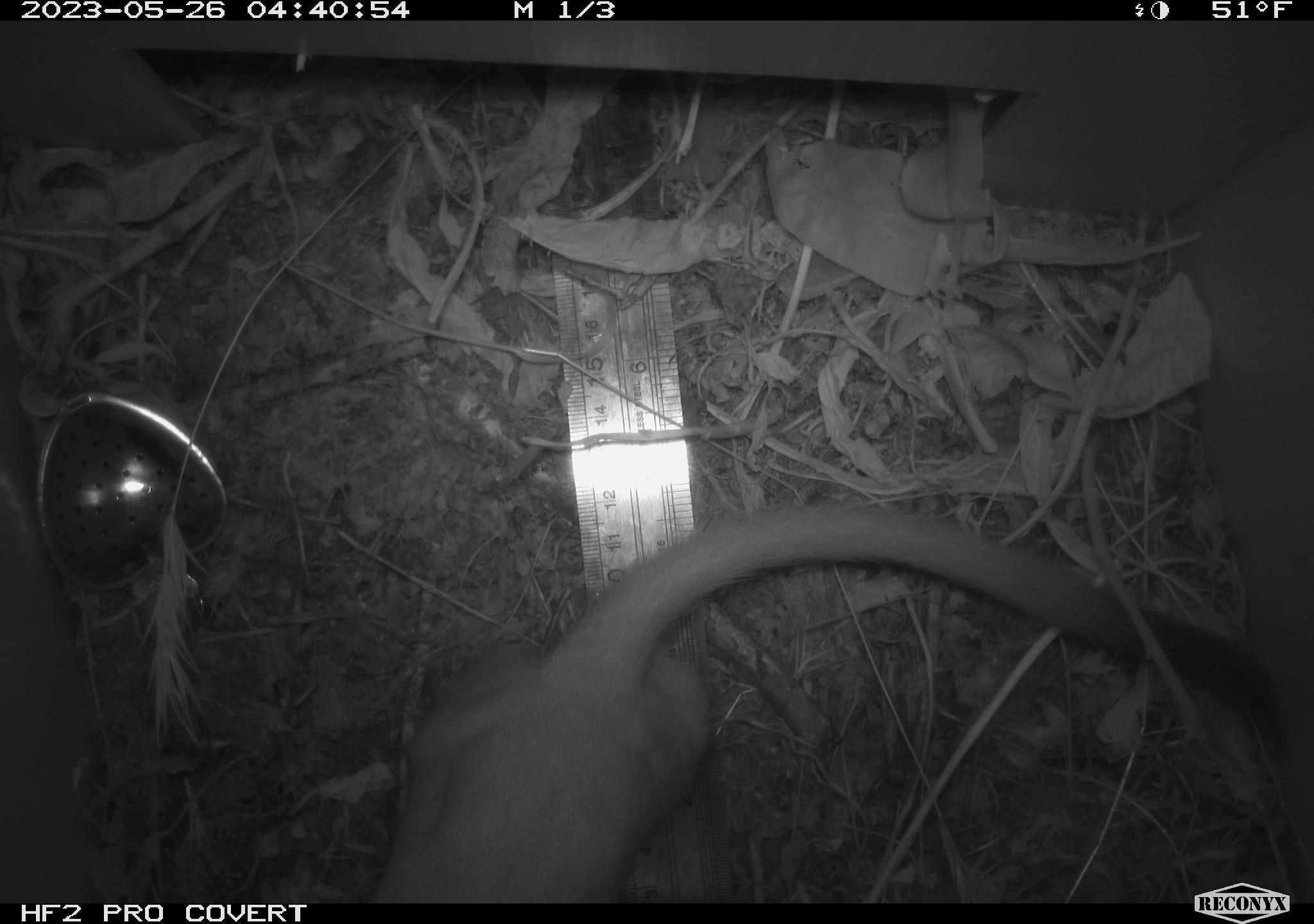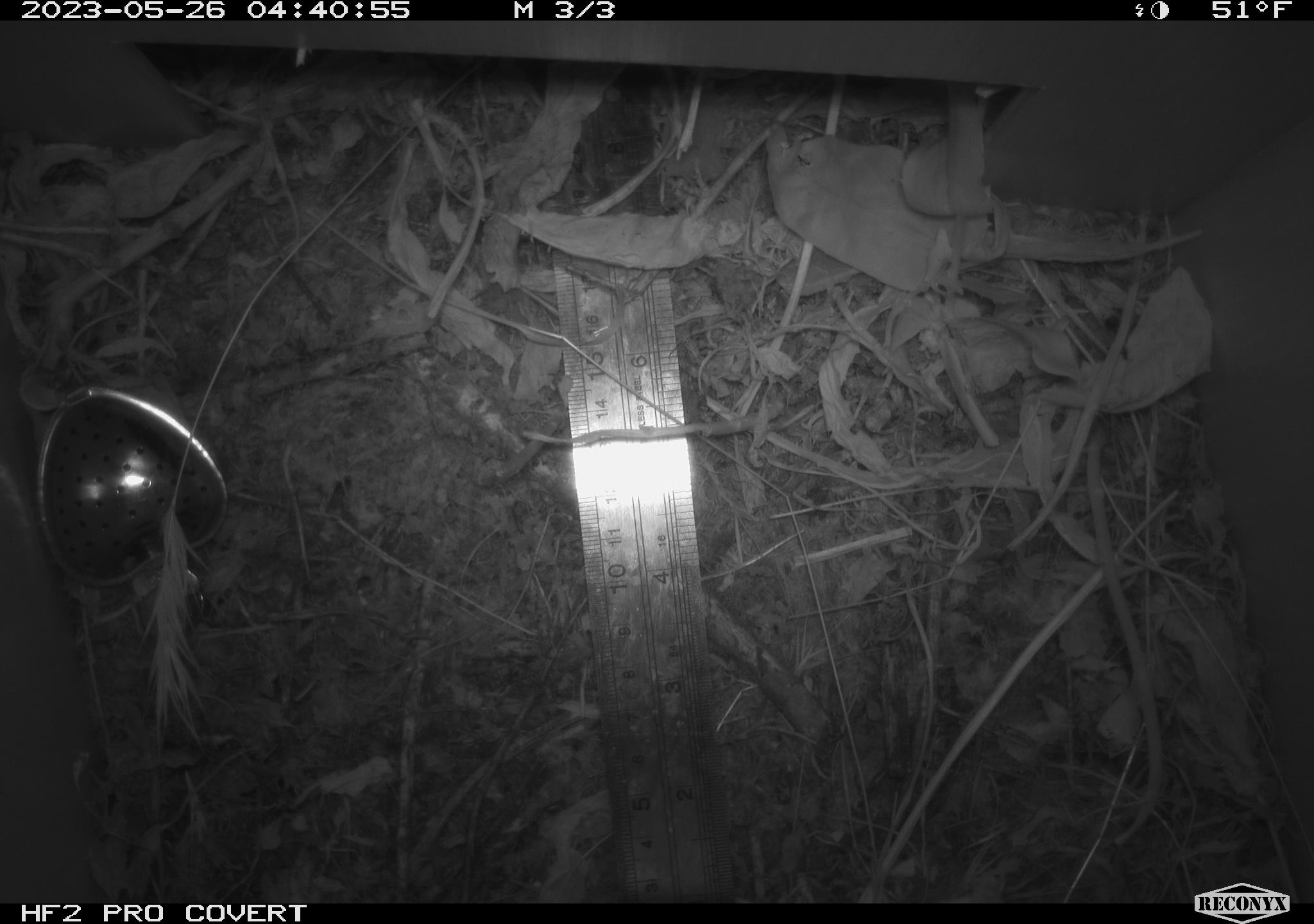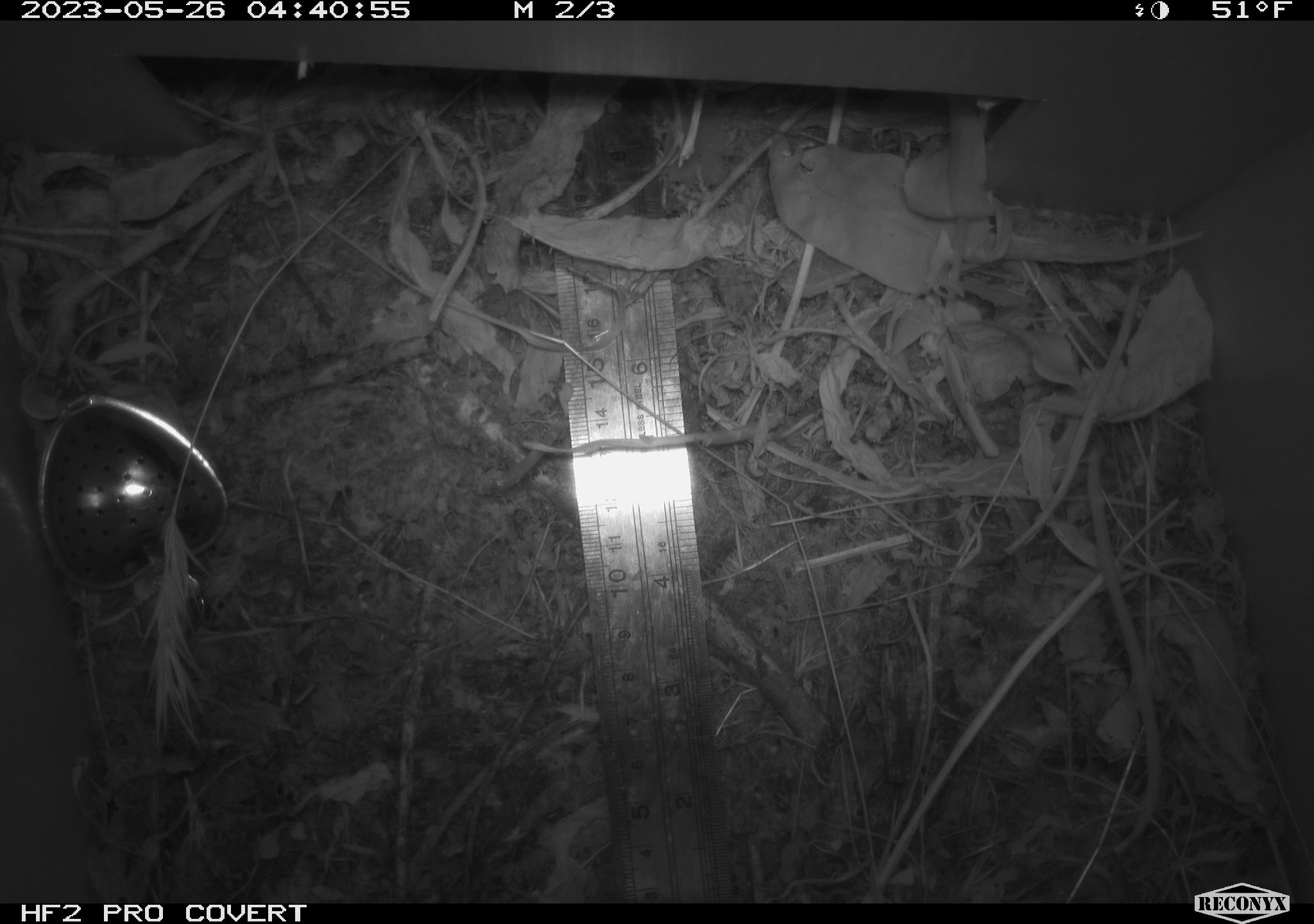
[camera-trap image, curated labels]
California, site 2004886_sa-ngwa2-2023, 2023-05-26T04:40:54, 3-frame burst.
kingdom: Animalia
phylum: Chordata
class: Mammalia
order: Carnivora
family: Mustelidae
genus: Neogale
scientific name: Neogale frenata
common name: long-tailed weasel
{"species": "long-tailed weasel (Neogale frenata)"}